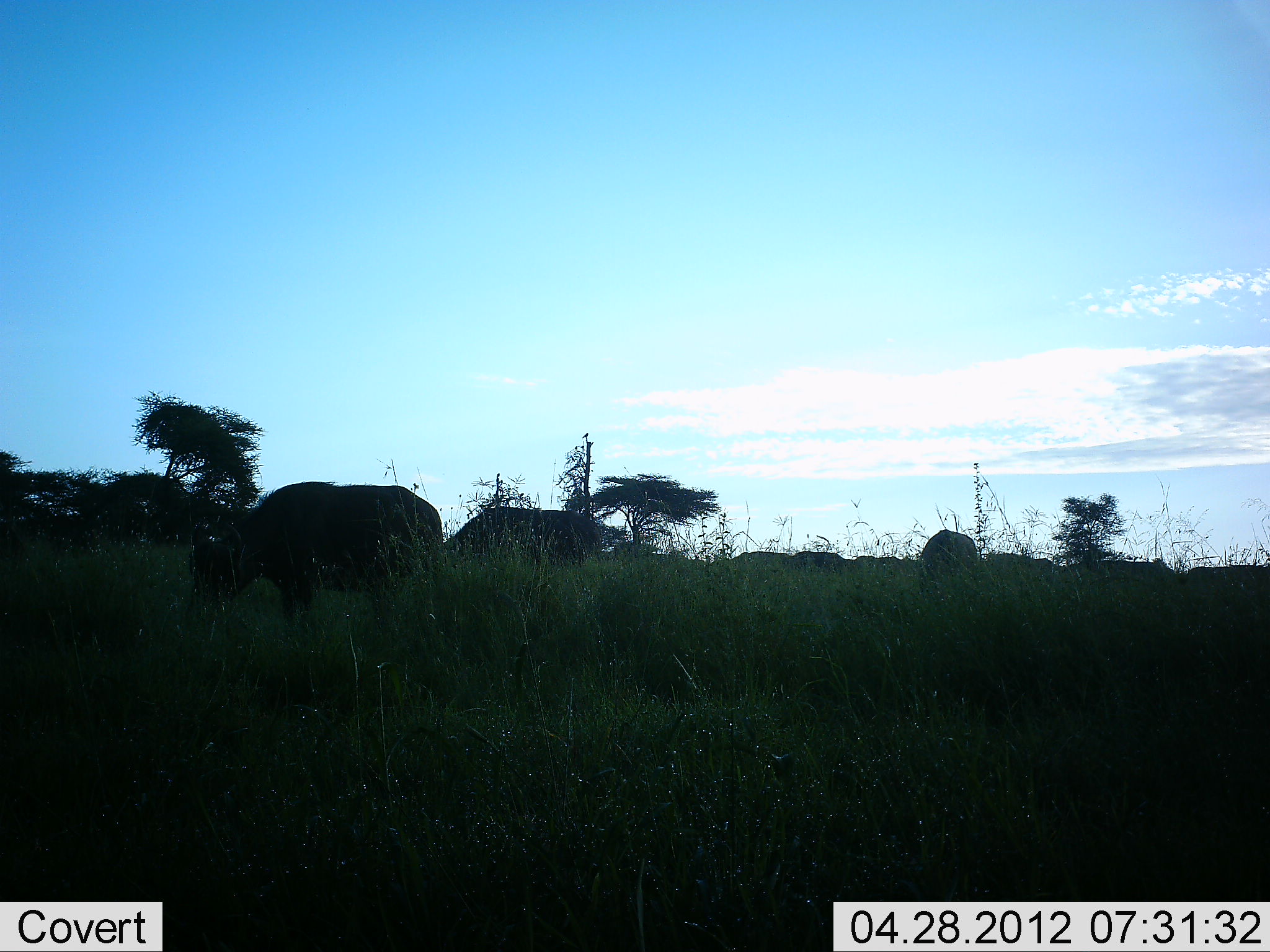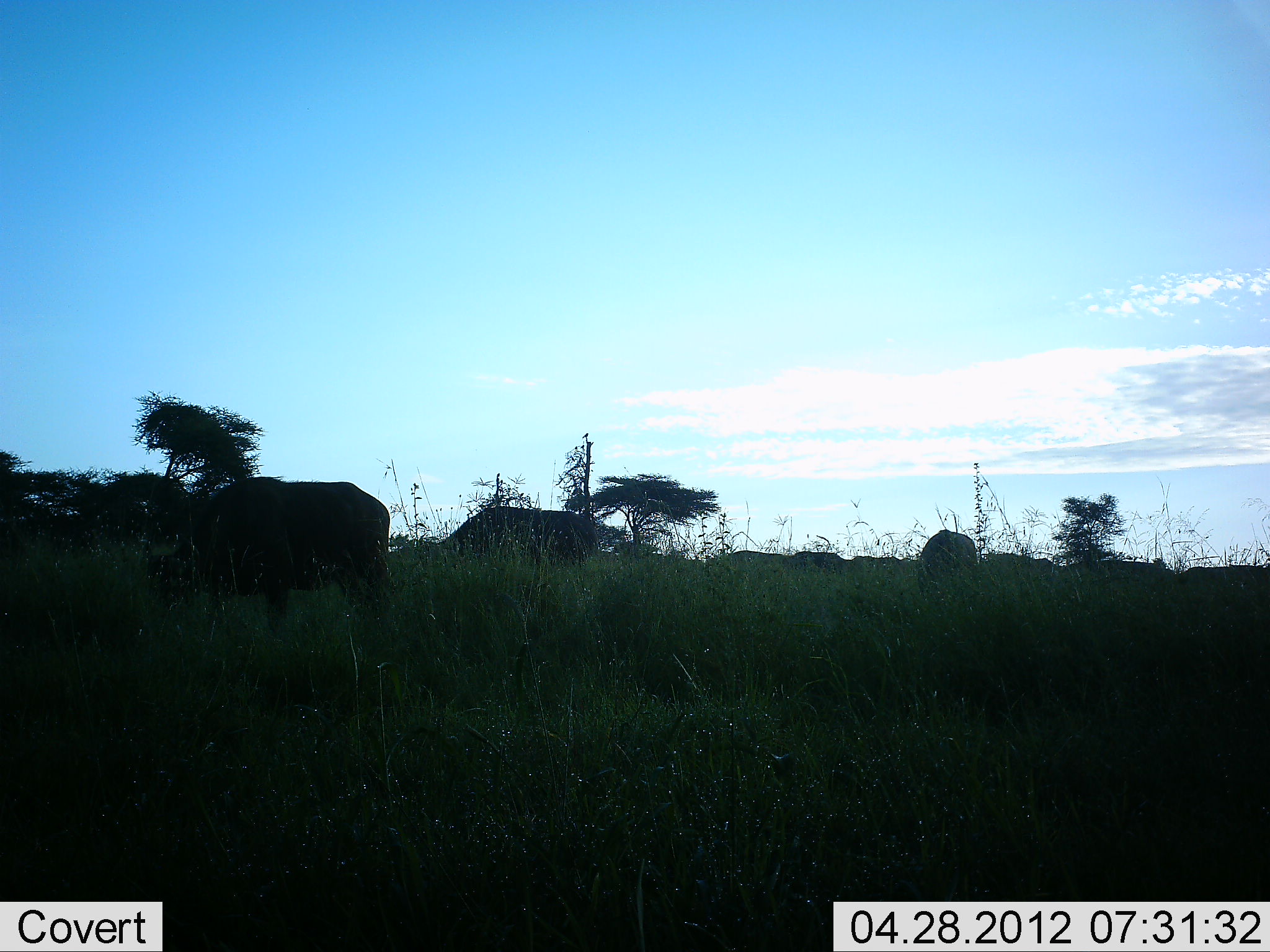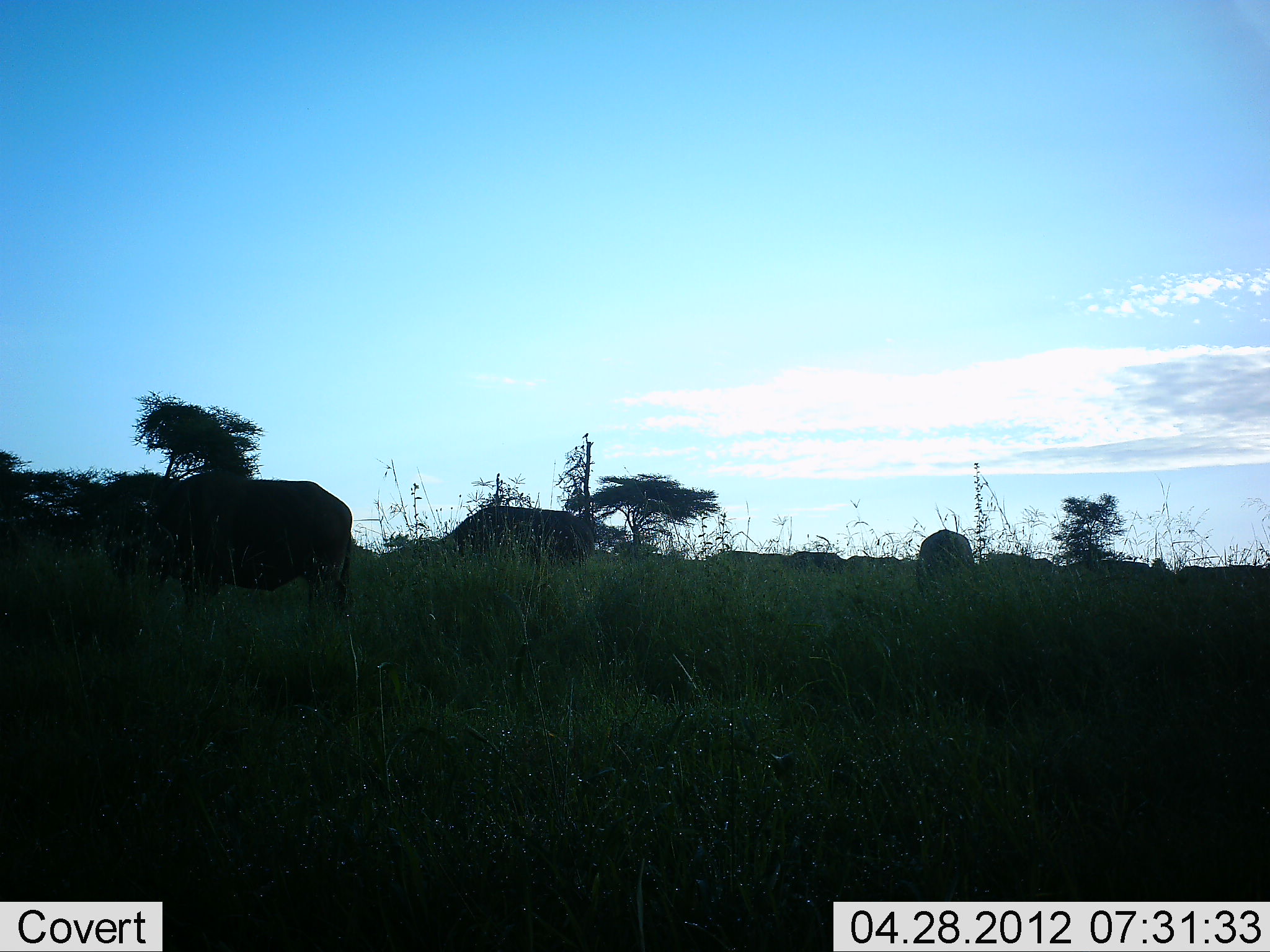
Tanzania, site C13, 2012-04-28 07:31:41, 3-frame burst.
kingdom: Animalia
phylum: Chordata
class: Mammalia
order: Artiodactyla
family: Bovidae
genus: Syncerus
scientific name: Syncerus caffer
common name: cape buffalo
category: buffalo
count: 7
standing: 33%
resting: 0%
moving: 58%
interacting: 0%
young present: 0%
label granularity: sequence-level